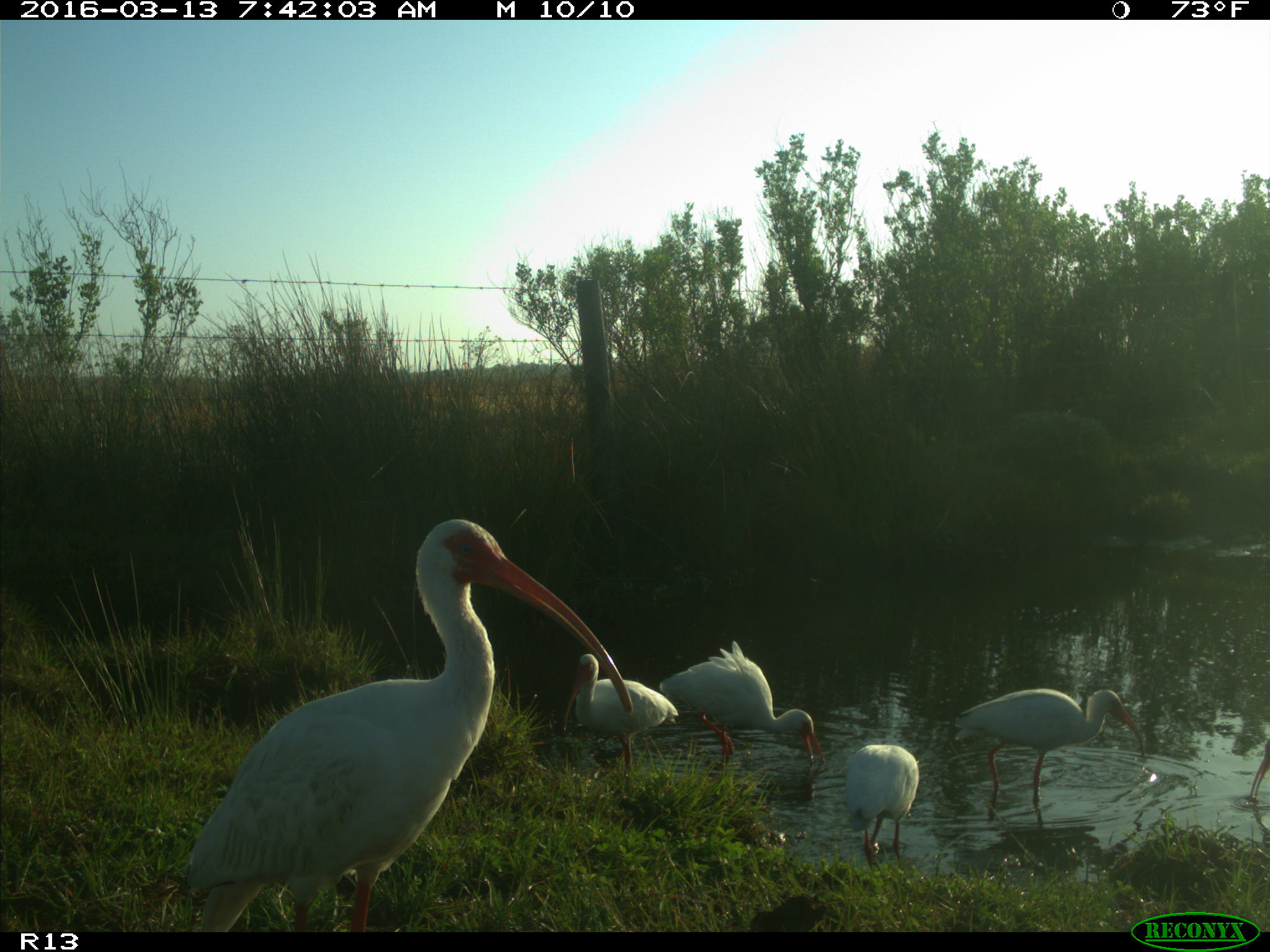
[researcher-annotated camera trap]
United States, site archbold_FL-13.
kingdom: Animalia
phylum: Chordata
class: Aves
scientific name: Aves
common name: birds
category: unidentified bird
Unidentified bird (birds) (Aves).